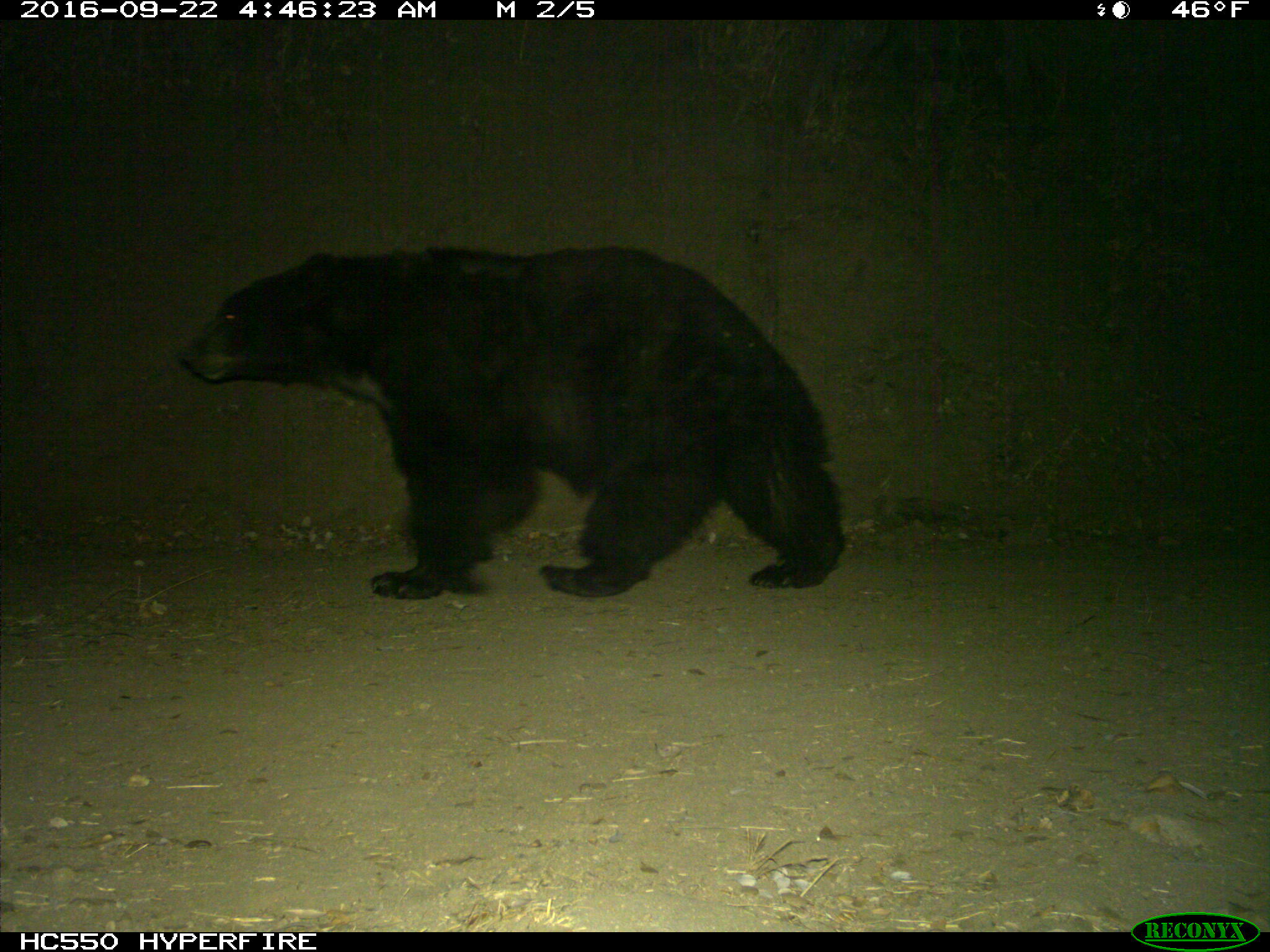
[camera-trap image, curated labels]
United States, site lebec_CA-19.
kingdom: Animalia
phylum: Chordata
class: Mammalia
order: Carnivora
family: Ursidae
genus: Ursus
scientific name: Ursus americanus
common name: american black bear